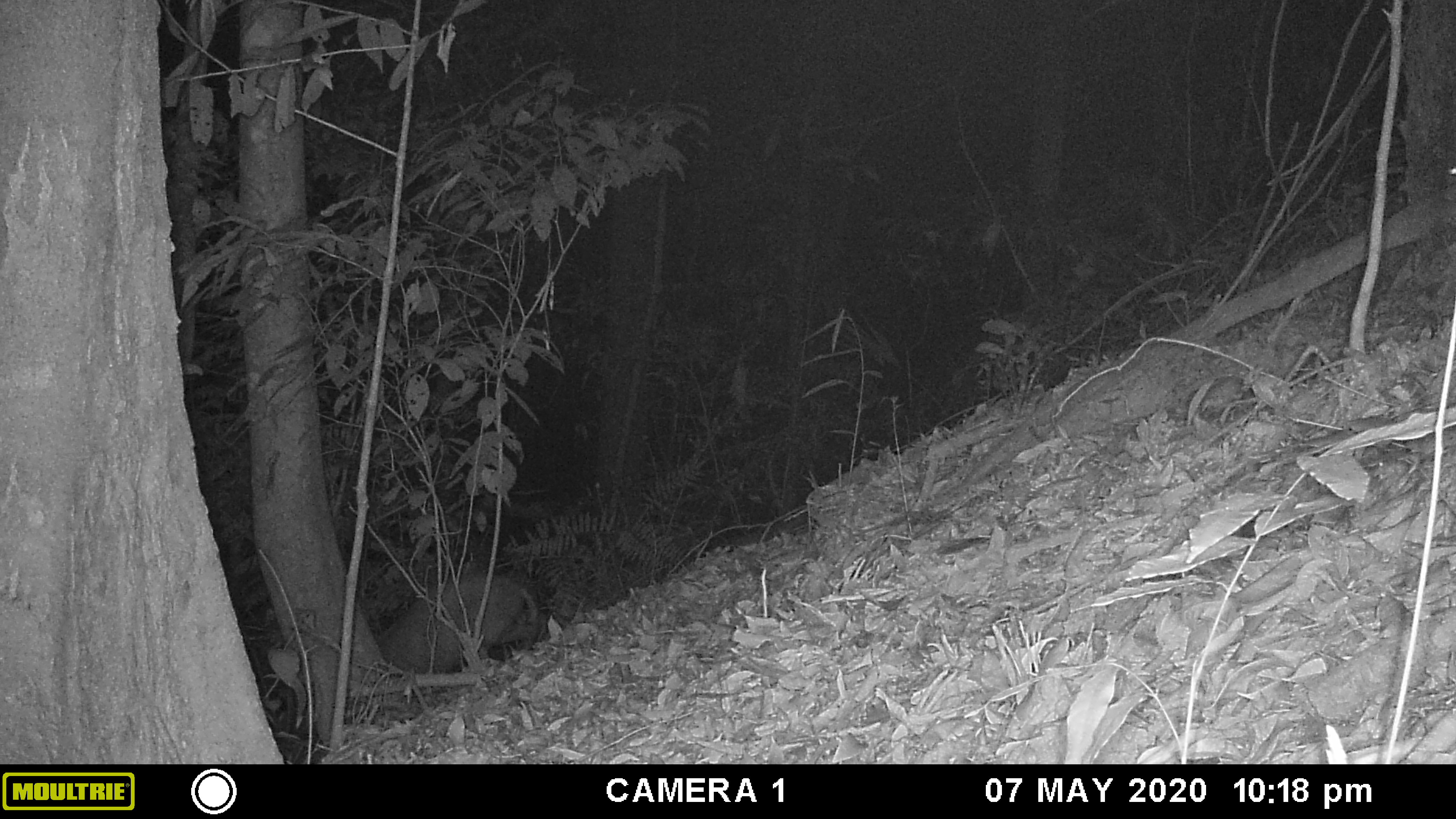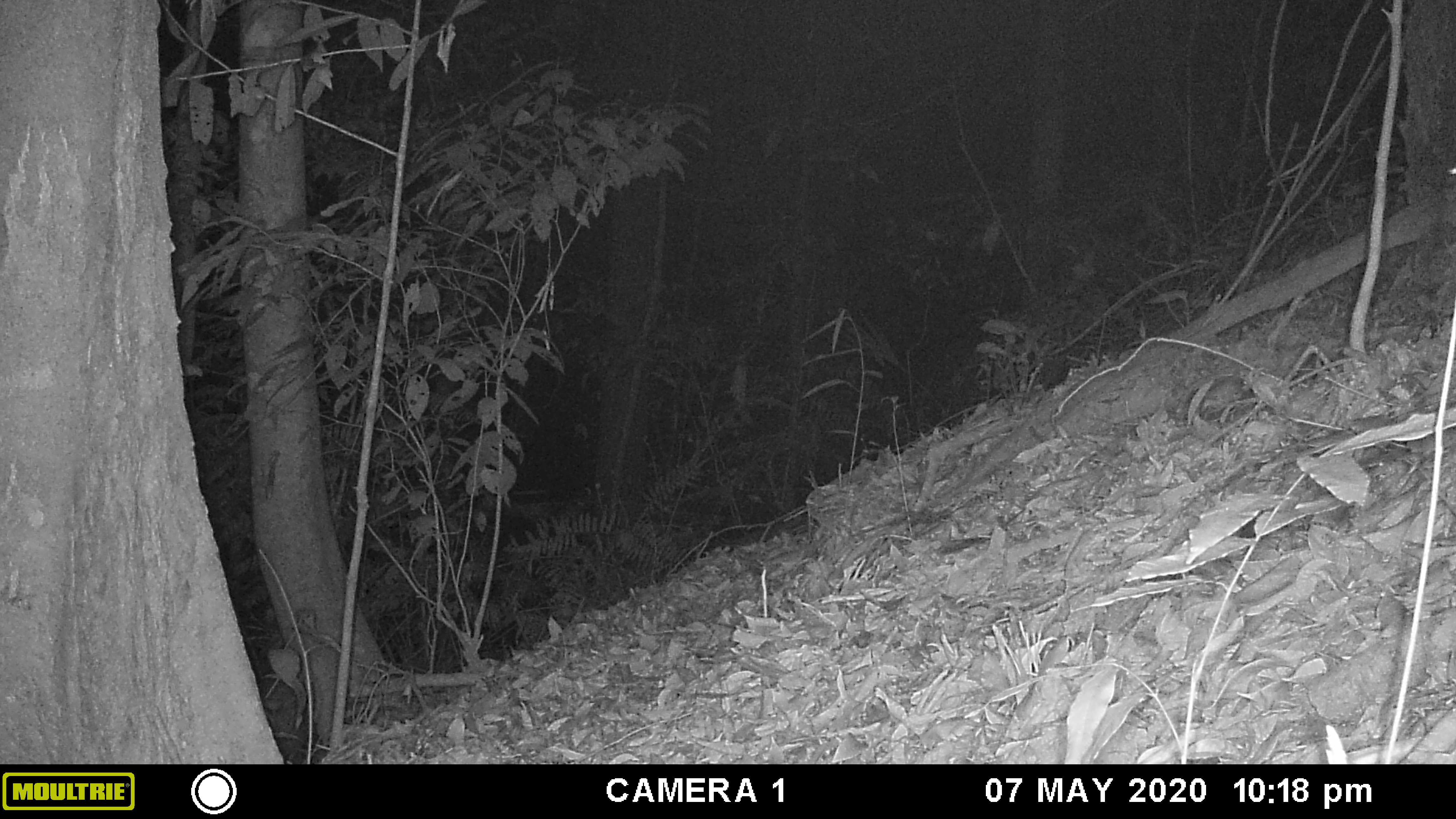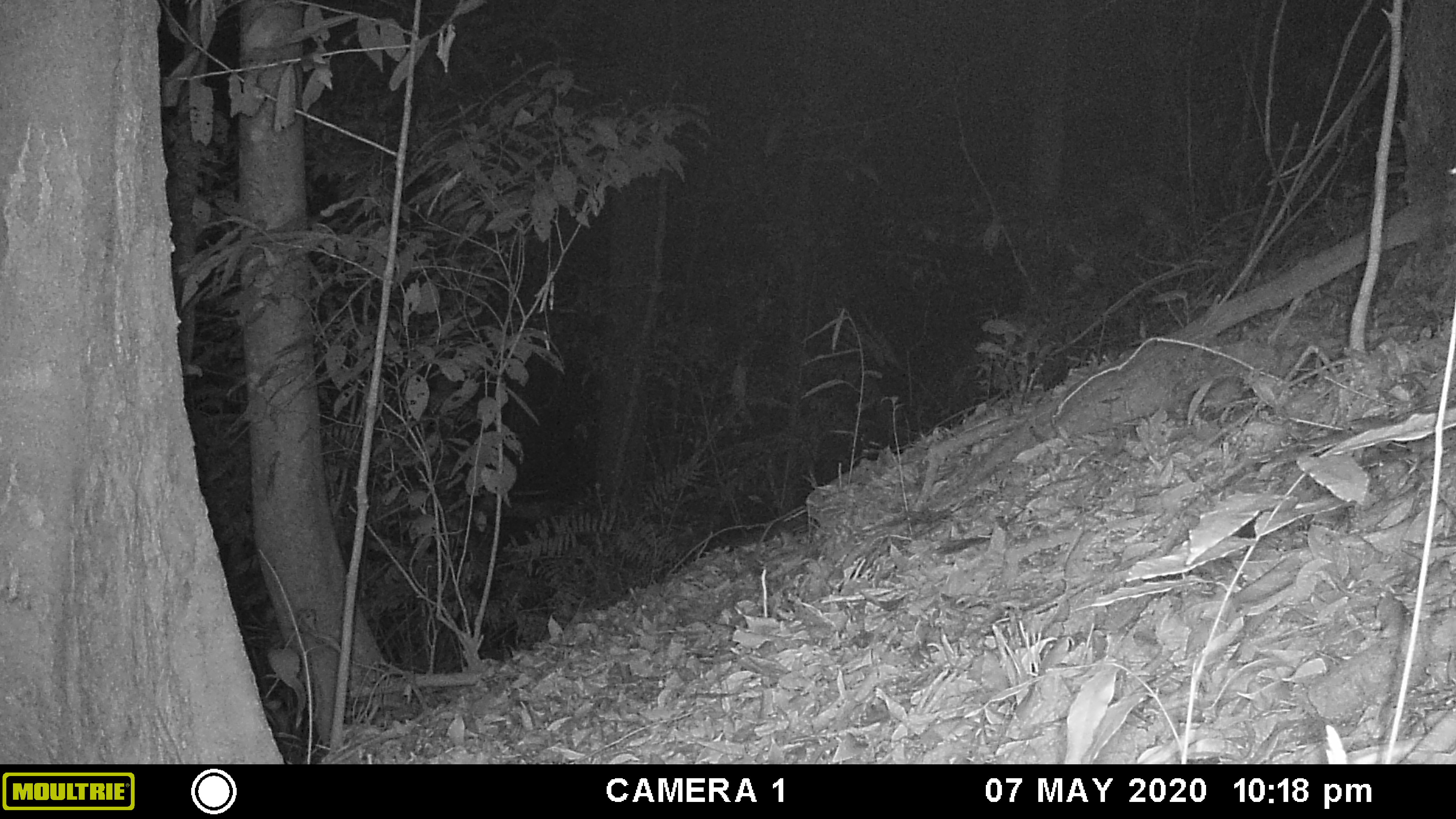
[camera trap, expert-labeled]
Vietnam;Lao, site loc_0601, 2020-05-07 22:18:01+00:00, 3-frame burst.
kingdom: Animalia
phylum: Chordata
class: Mammalia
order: Artiodactyla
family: Cervidae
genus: Muntiacus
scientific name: Muntiacus rooseveltorum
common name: roosevelt's muntjac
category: roosevelts muntjac group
Roosevelts muntjac group (roosevelt's muntjac) (Muntiacus rooseveltorum). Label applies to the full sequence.